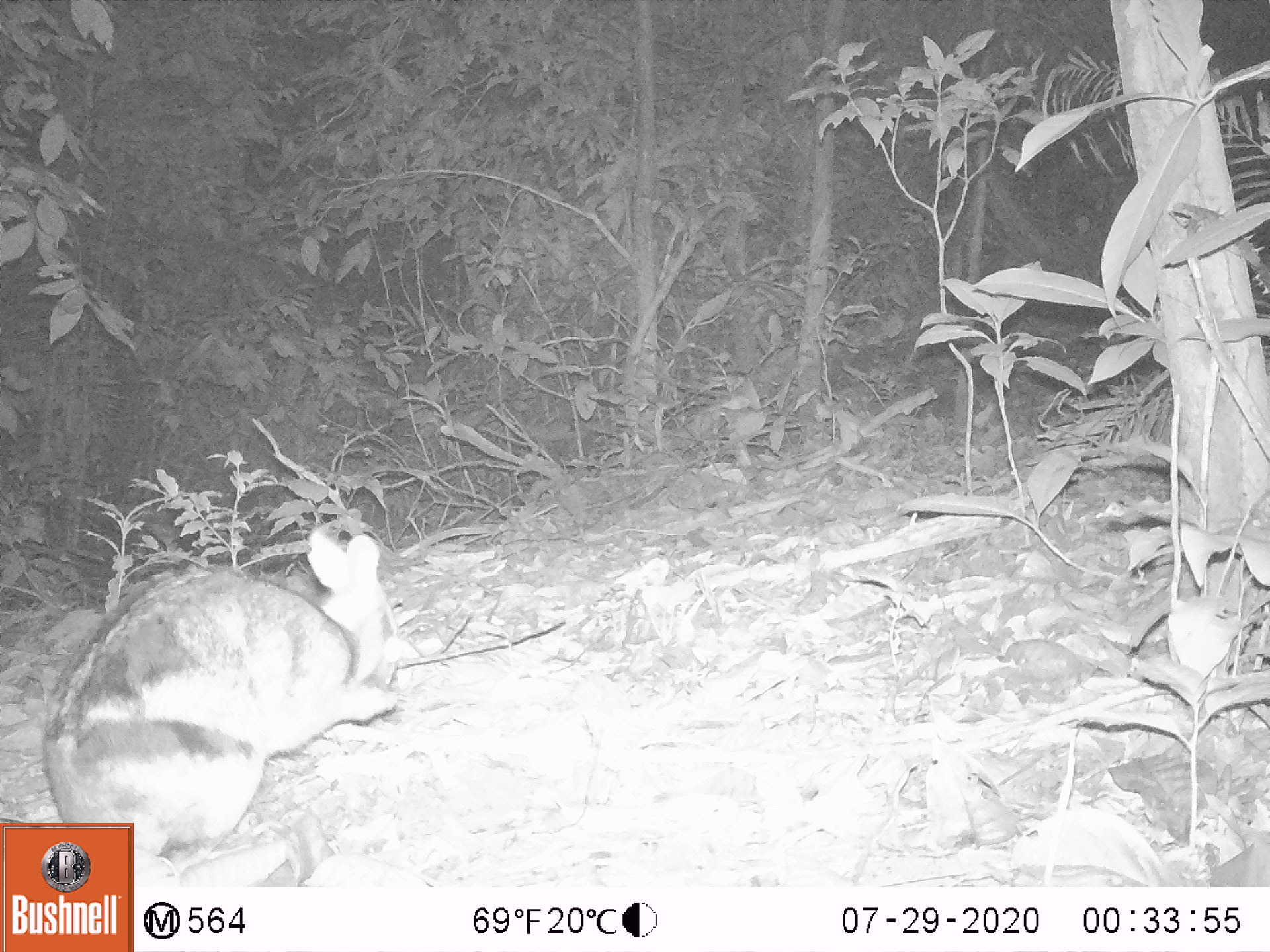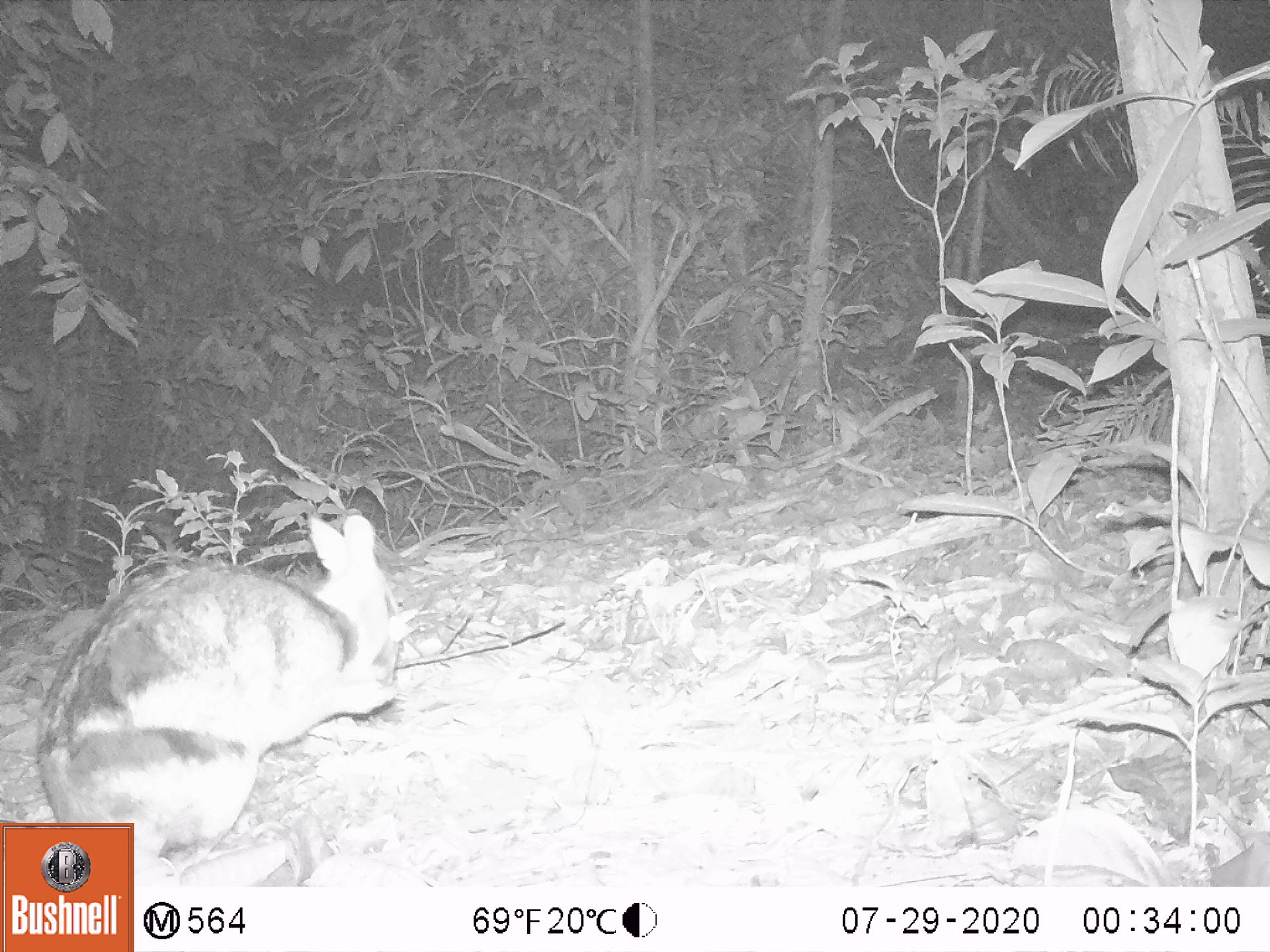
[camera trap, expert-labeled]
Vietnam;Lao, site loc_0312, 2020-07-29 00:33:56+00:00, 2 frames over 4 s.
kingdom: Animalia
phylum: Chordata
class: Mammalia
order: Lagomorpha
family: Leporidae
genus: Nesolagus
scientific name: Nesolagus timminsi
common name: annamite striped rabbit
Annamite striped rabbit (Nesolagus timminsi). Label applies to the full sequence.